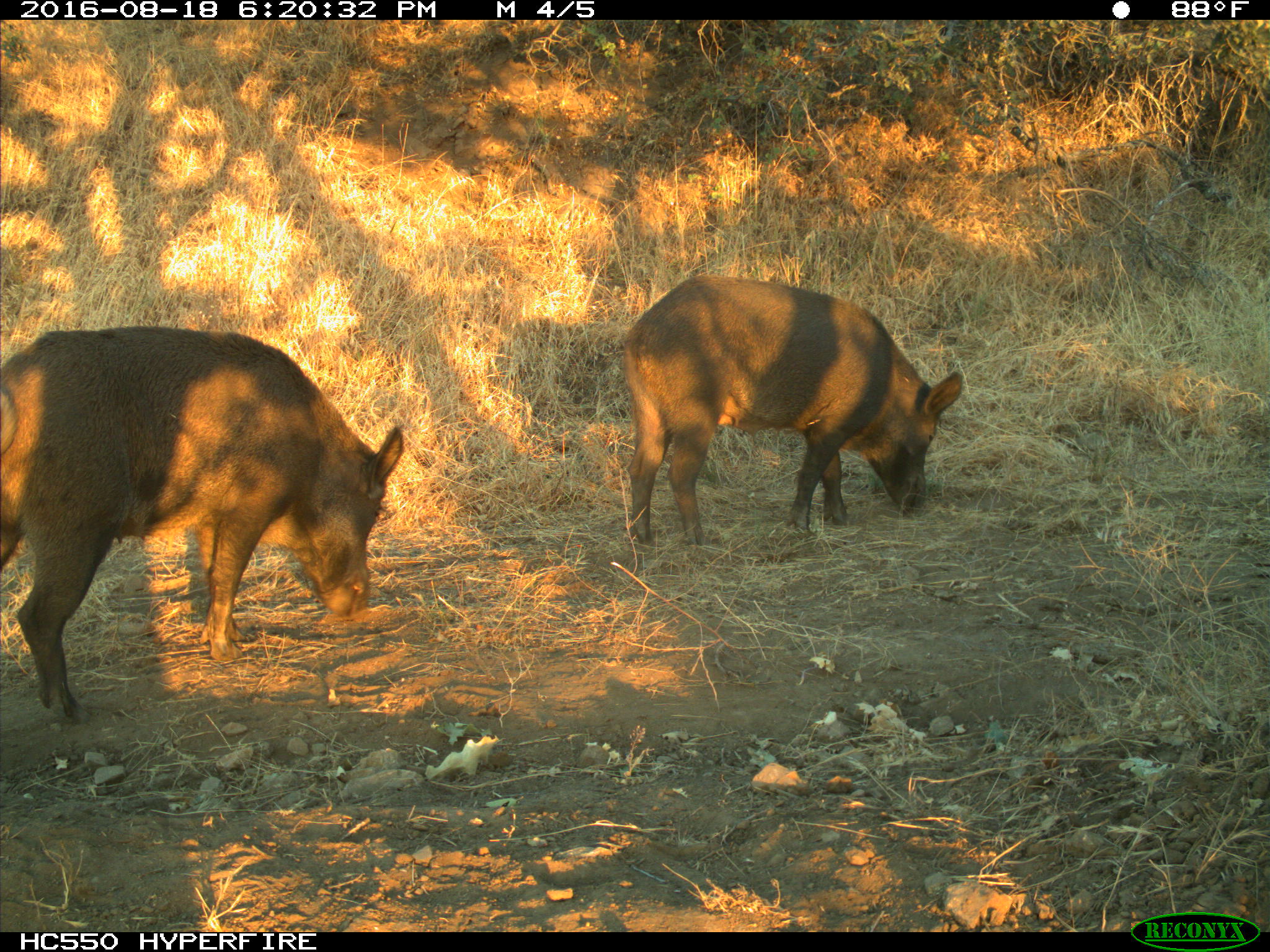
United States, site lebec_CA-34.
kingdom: Animalia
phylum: Chordata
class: Mammalia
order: Artiodactyla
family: Suidae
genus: Sus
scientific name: Sus scrofa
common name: wild boar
Sus scrofa (wild boar).